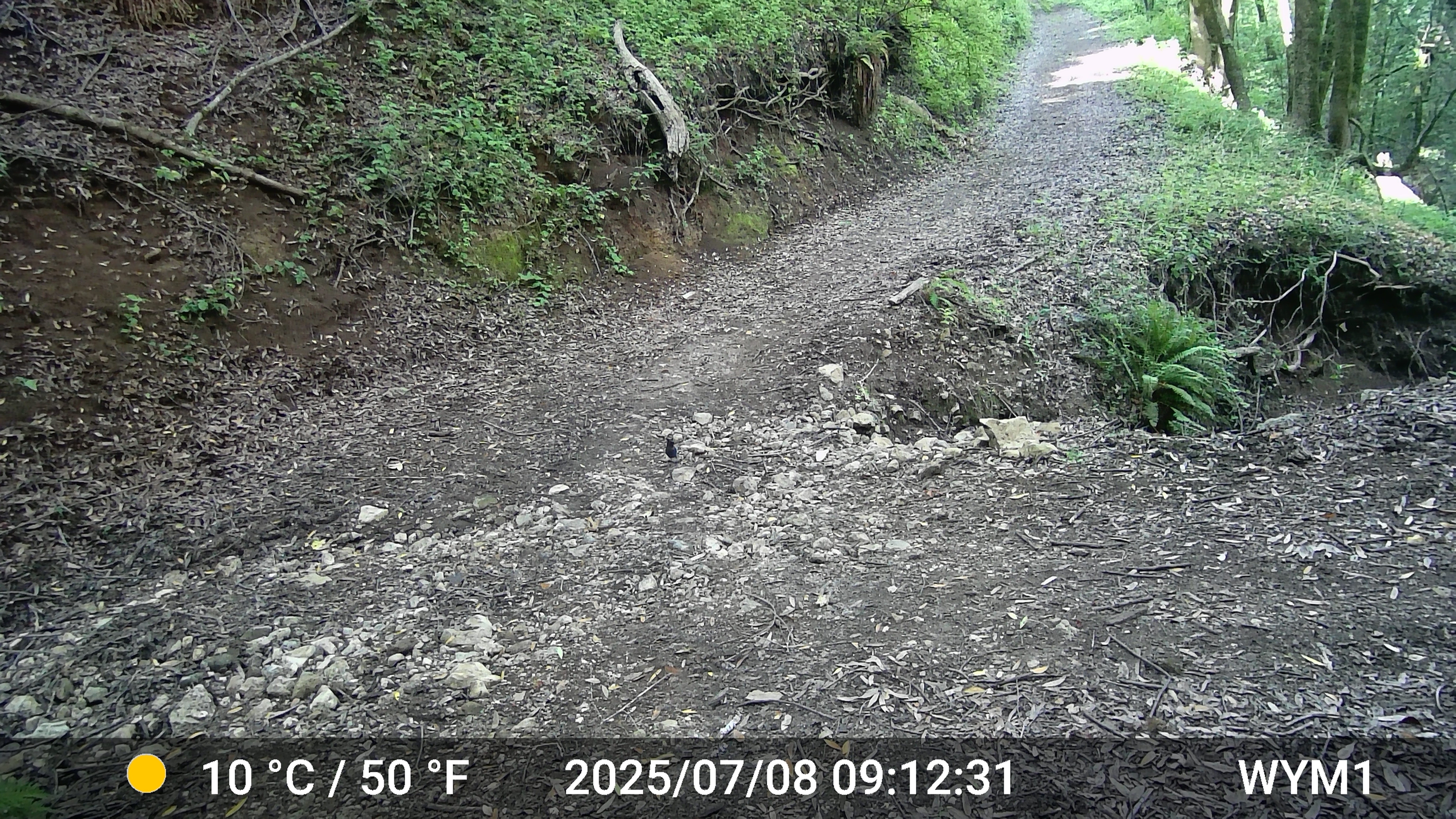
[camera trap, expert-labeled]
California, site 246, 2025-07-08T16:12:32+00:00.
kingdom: Animalia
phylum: Chordata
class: Aves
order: Passeriformes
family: Corvidae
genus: Cyanocitta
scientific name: Cyanocitta stelleri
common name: steller's jay